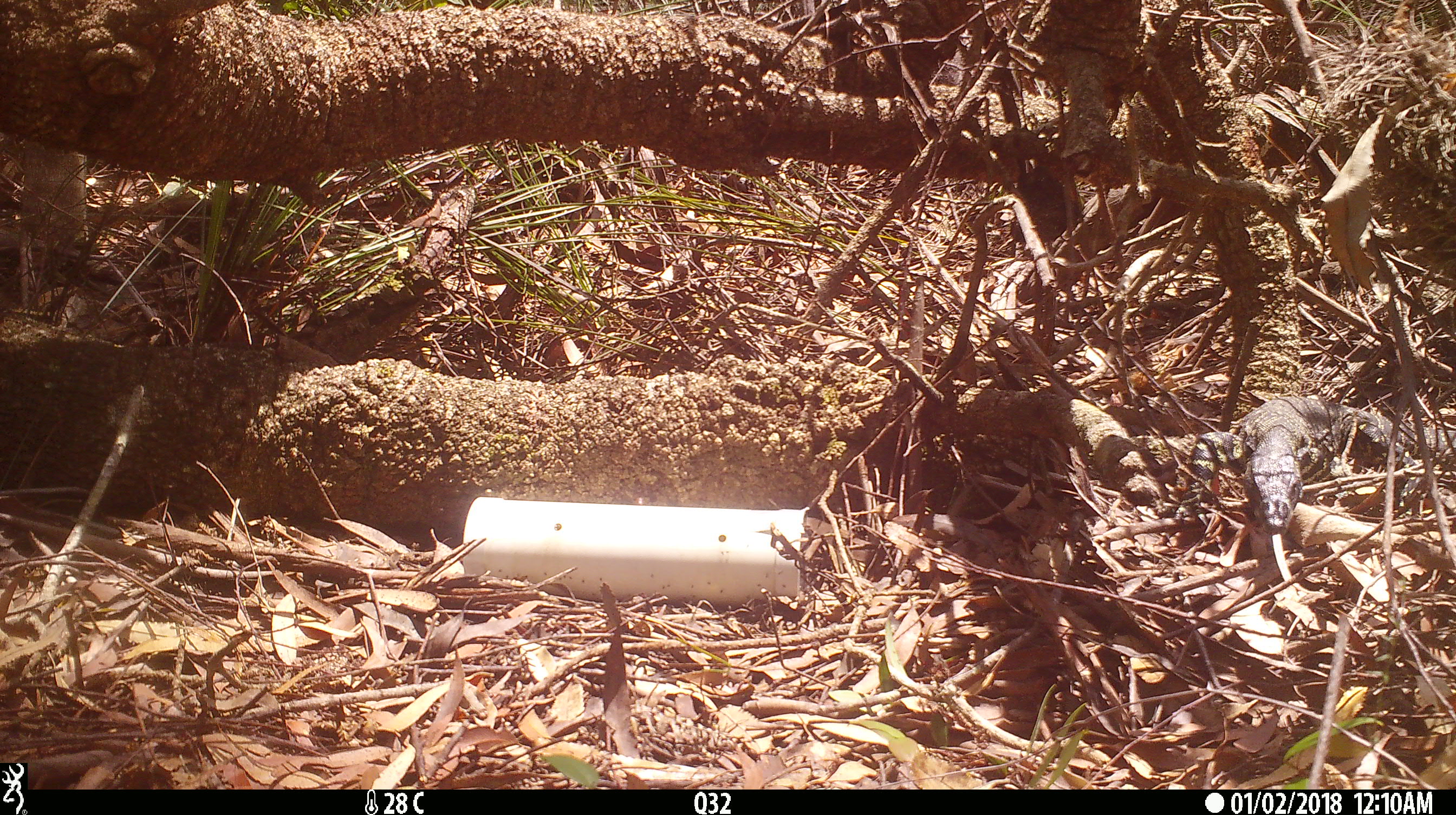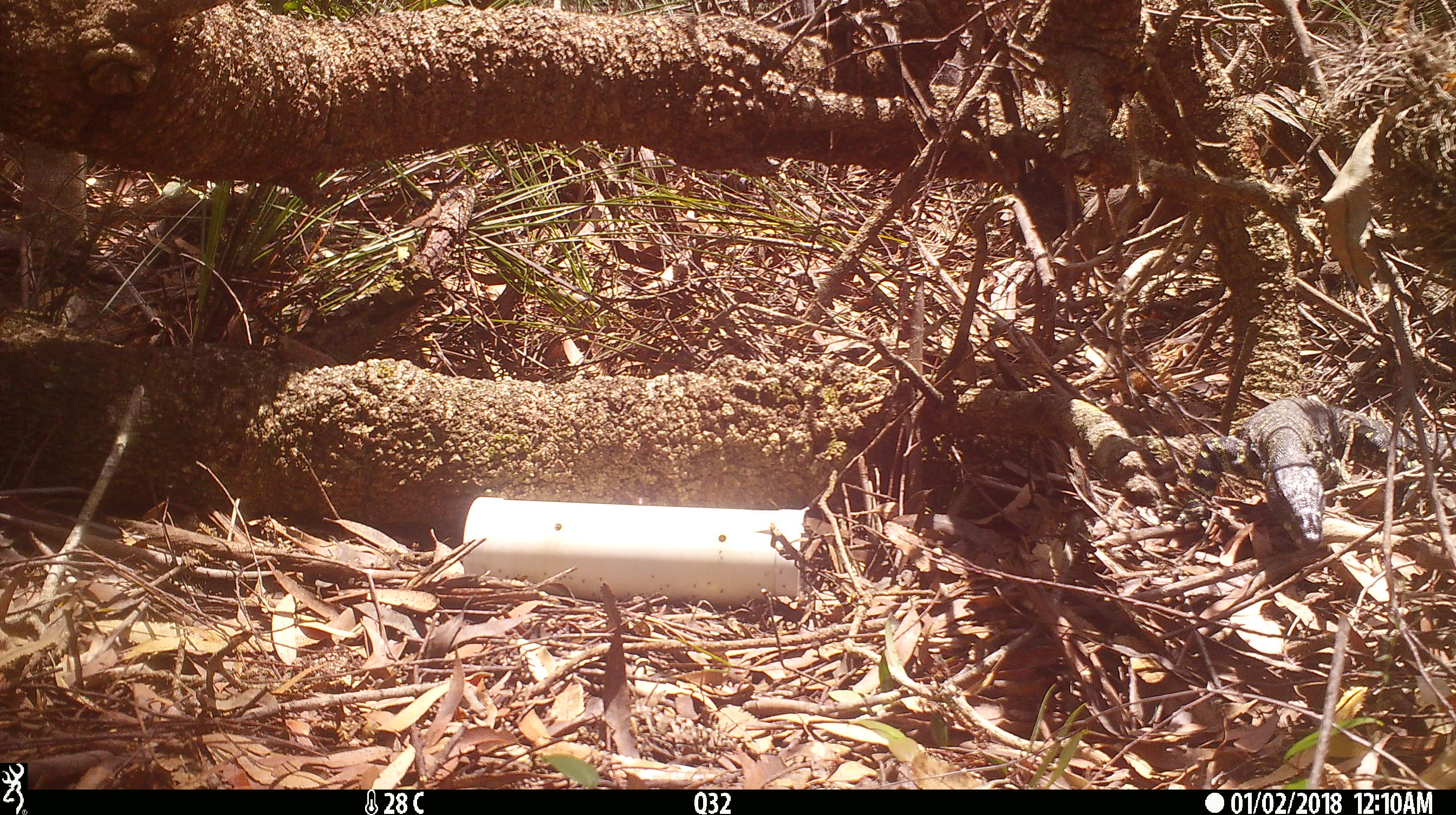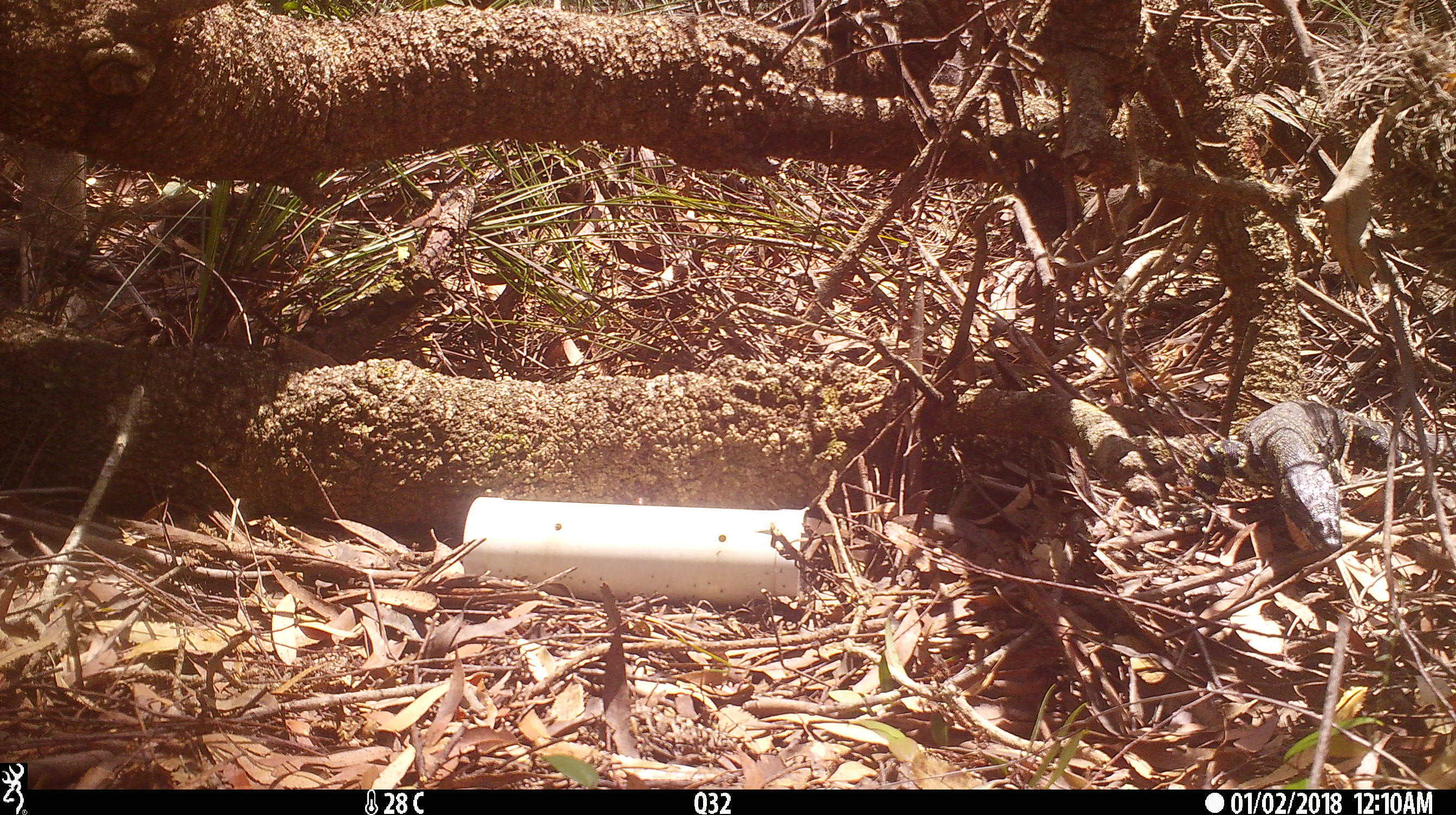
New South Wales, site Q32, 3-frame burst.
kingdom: Animalia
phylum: Chordata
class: Reptilia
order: Squamata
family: Varanidae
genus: Varanus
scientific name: Varanus varius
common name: lace monitor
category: goanna